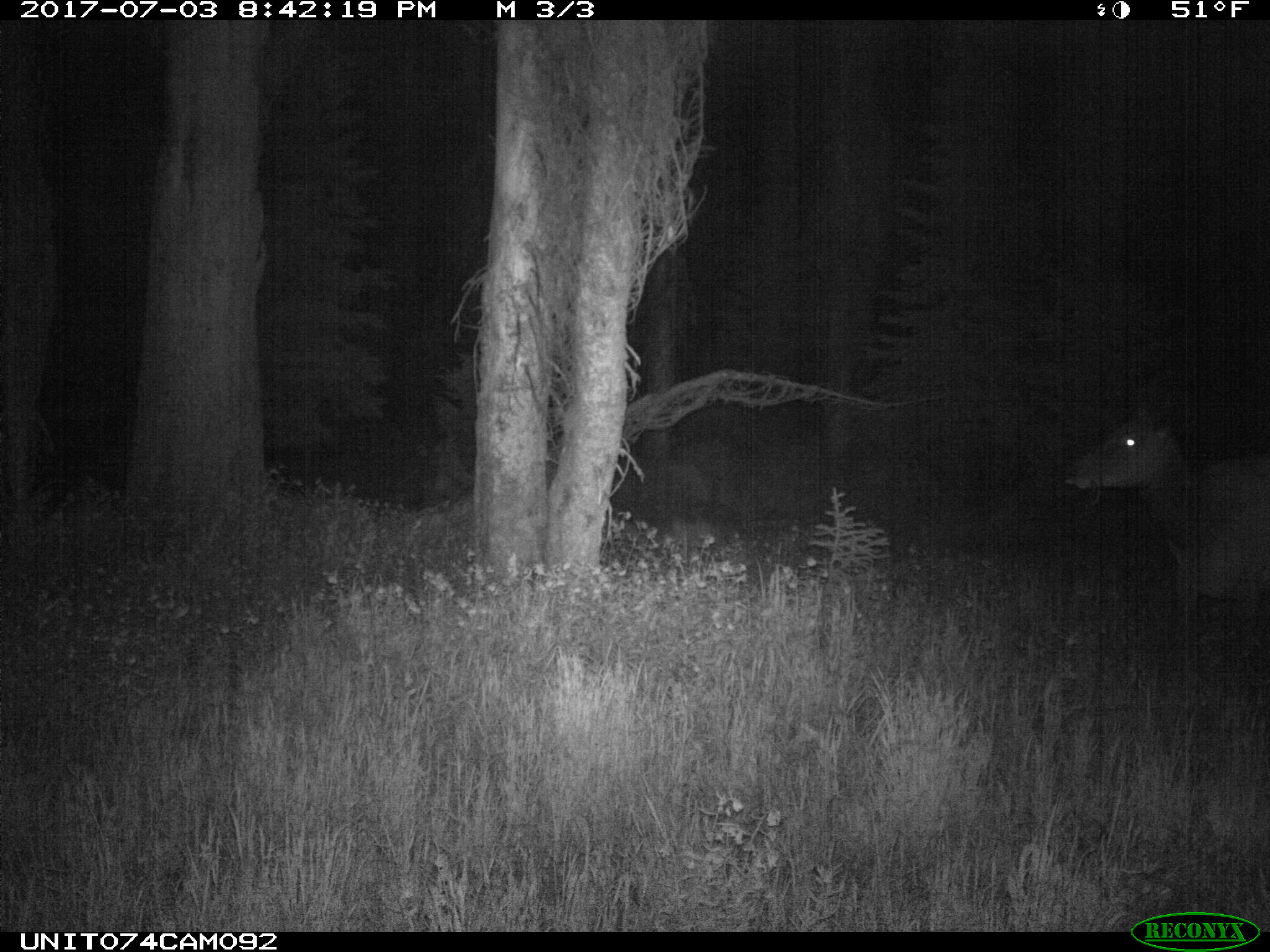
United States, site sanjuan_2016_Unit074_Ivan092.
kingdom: Animalia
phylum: Chordata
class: Mammalia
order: Artiodactyla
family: Cervidae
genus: Cervus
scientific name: Cervus elaphus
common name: red deer